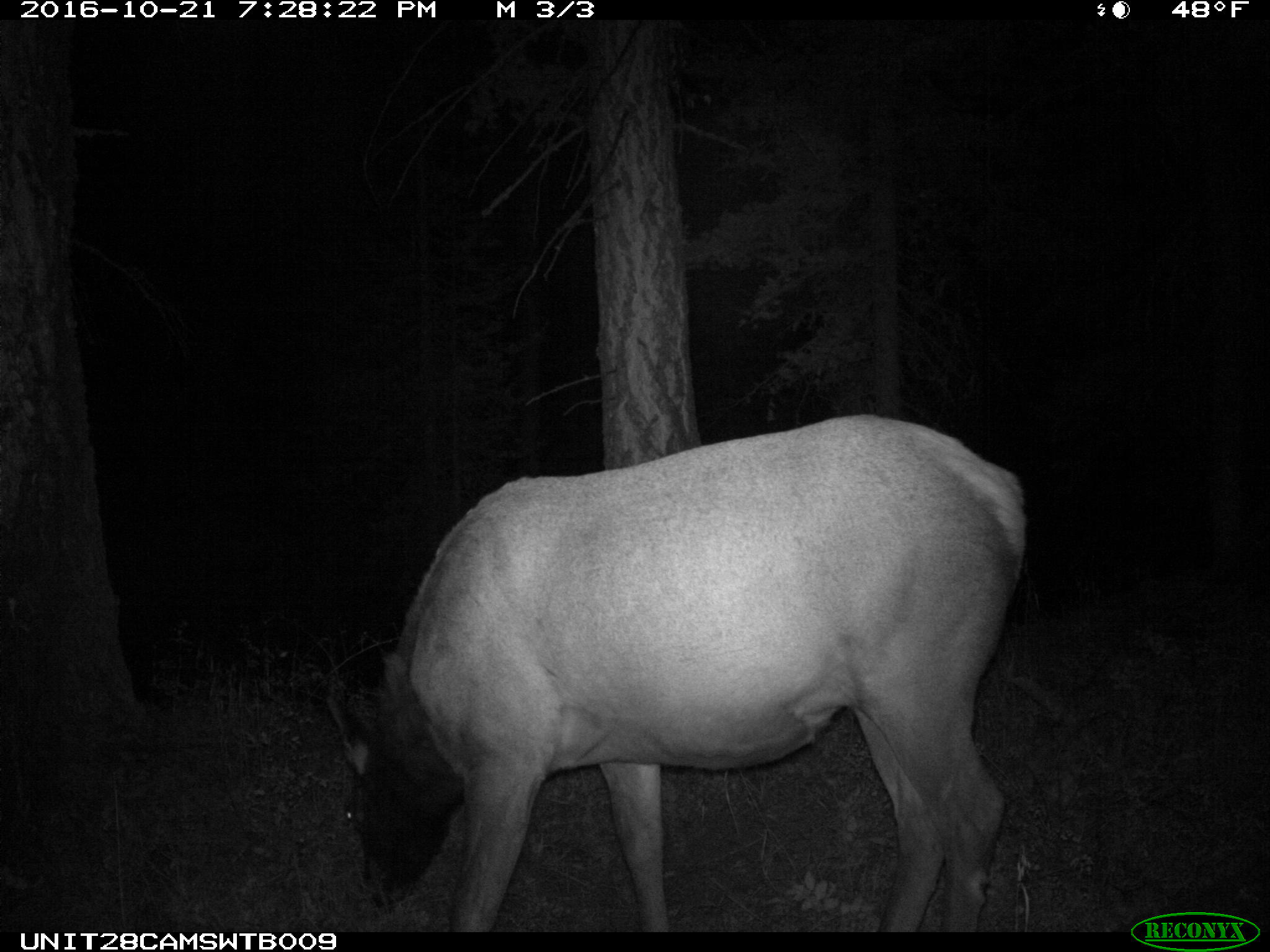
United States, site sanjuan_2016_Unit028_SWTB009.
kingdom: Animalia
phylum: Chordata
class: Mammalia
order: Artiodactyla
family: Cervidae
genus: Cervus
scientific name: Cervus elaphus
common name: red deer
Cervus elaphus (red deer).